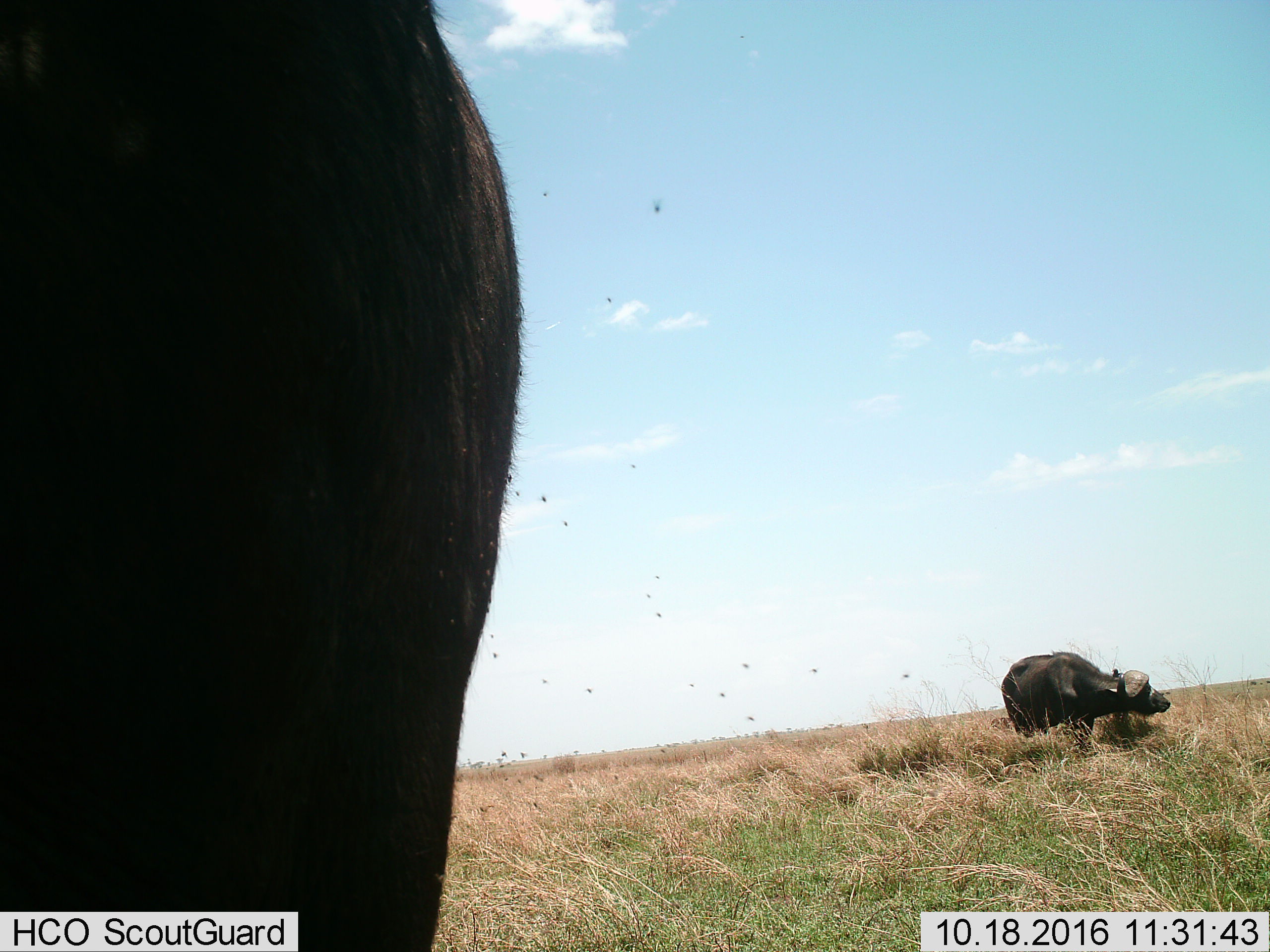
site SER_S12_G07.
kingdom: Animalia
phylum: Chordata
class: Mammalia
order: Artiodactyla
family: Bovidae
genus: Syncerus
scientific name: Syncerus caffer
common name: african buffalo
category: buffalo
Buffalo (african buffalo) (Syncerus caffer), count 2. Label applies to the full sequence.